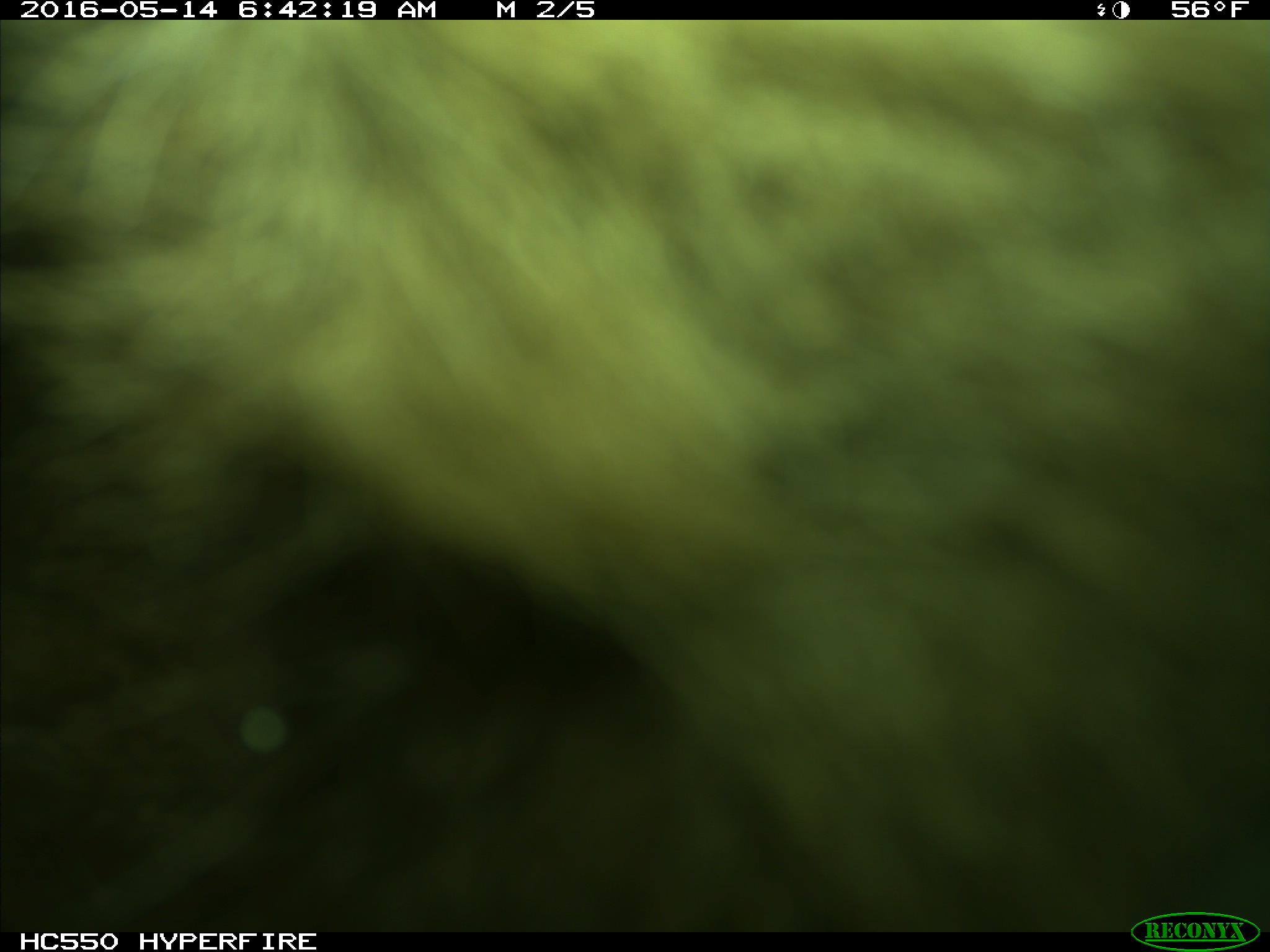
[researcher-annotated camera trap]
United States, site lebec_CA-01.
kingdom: Animalia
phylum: Chordata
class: Mammalia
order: Carnivora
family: Ursidae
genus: Ursus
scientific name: Ursus americanus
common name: american black bear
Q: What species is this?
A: Ursus americanus (american black bear).